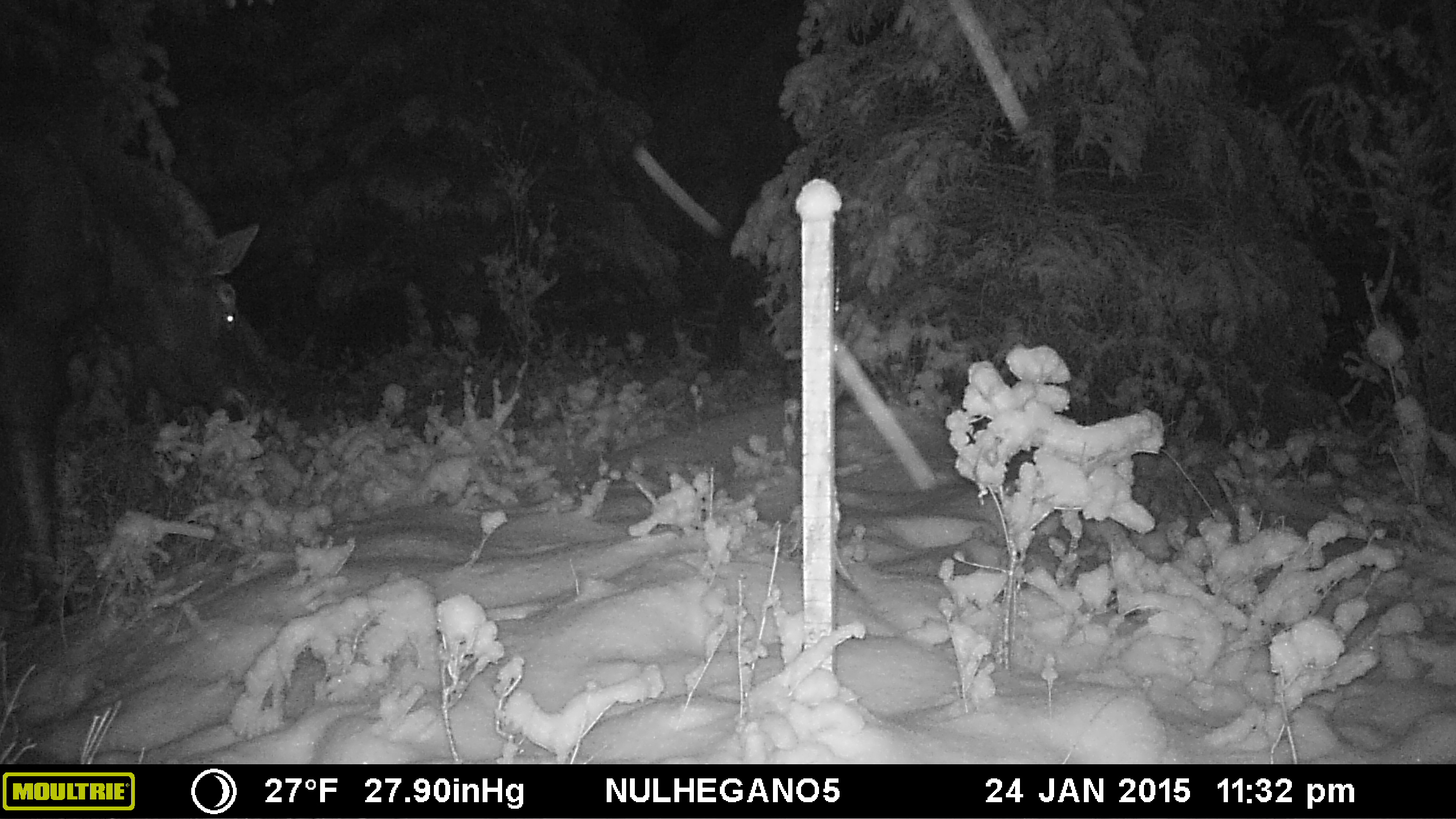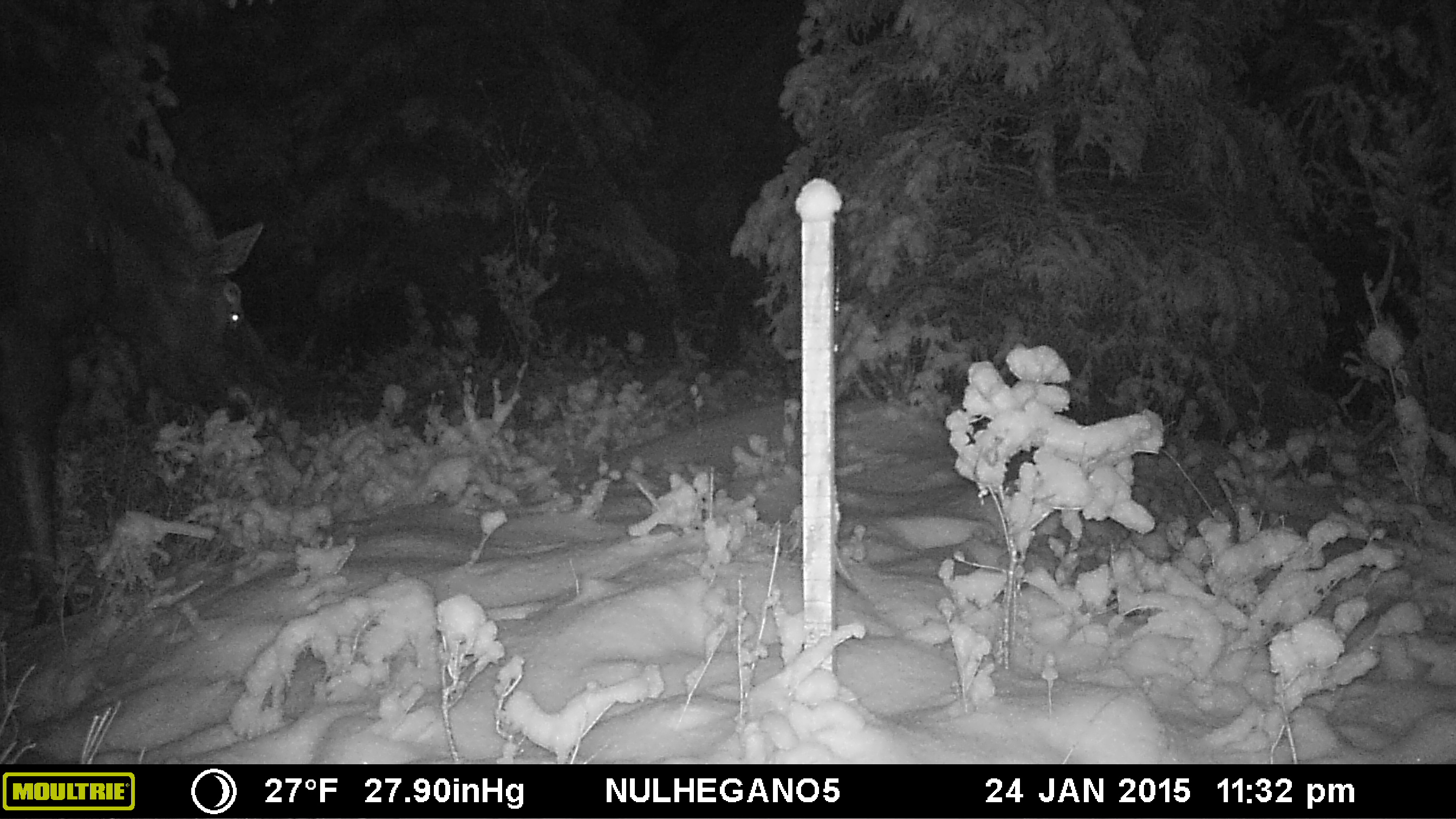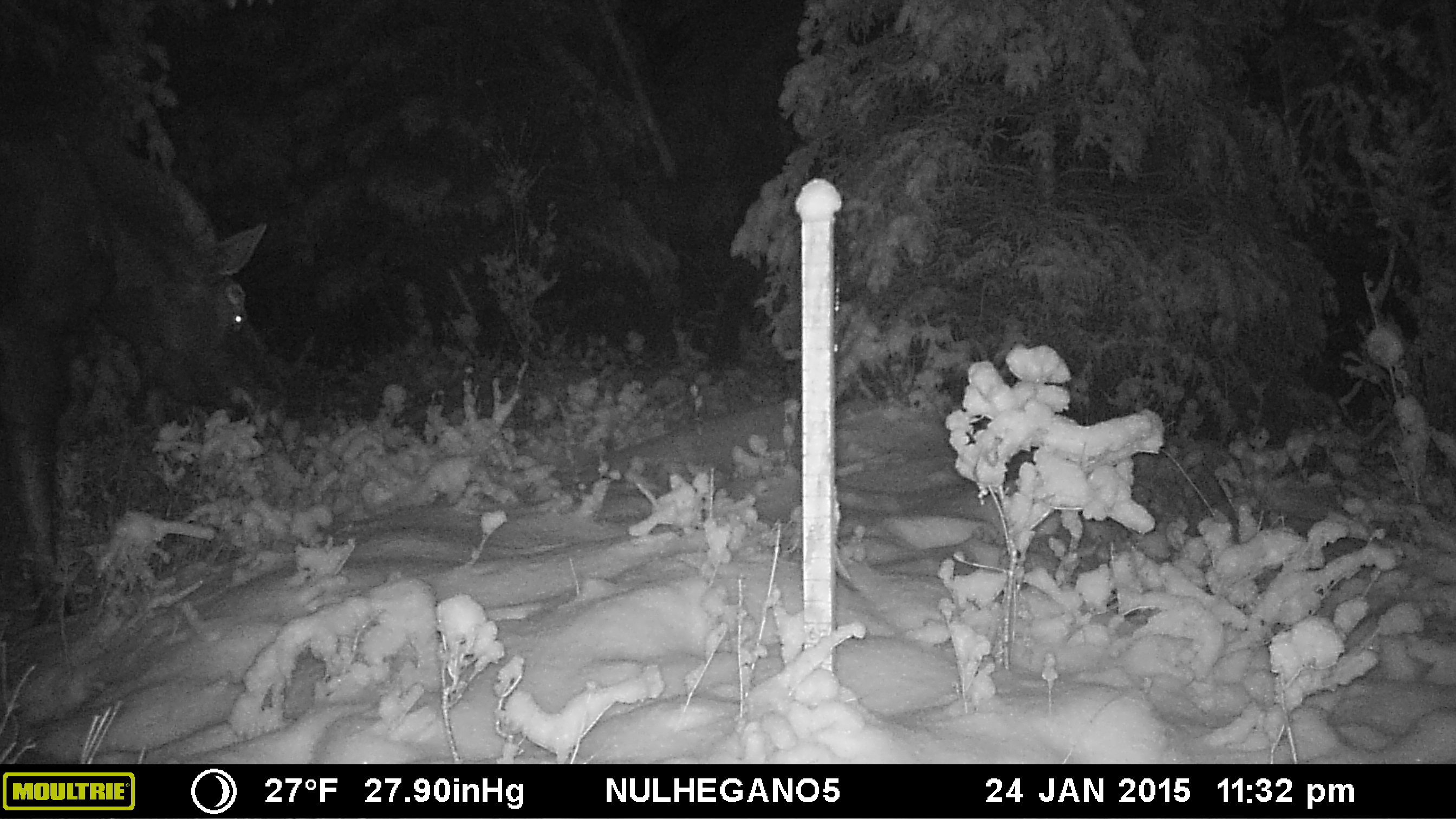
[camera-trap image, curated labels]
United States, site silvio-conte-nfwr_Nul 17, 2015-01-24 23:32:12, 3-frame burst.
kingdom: Animalia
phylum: Chordata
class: Mammalia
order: Artiodactyla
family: Cervidae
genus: Alces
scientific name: Alces alces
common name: moose